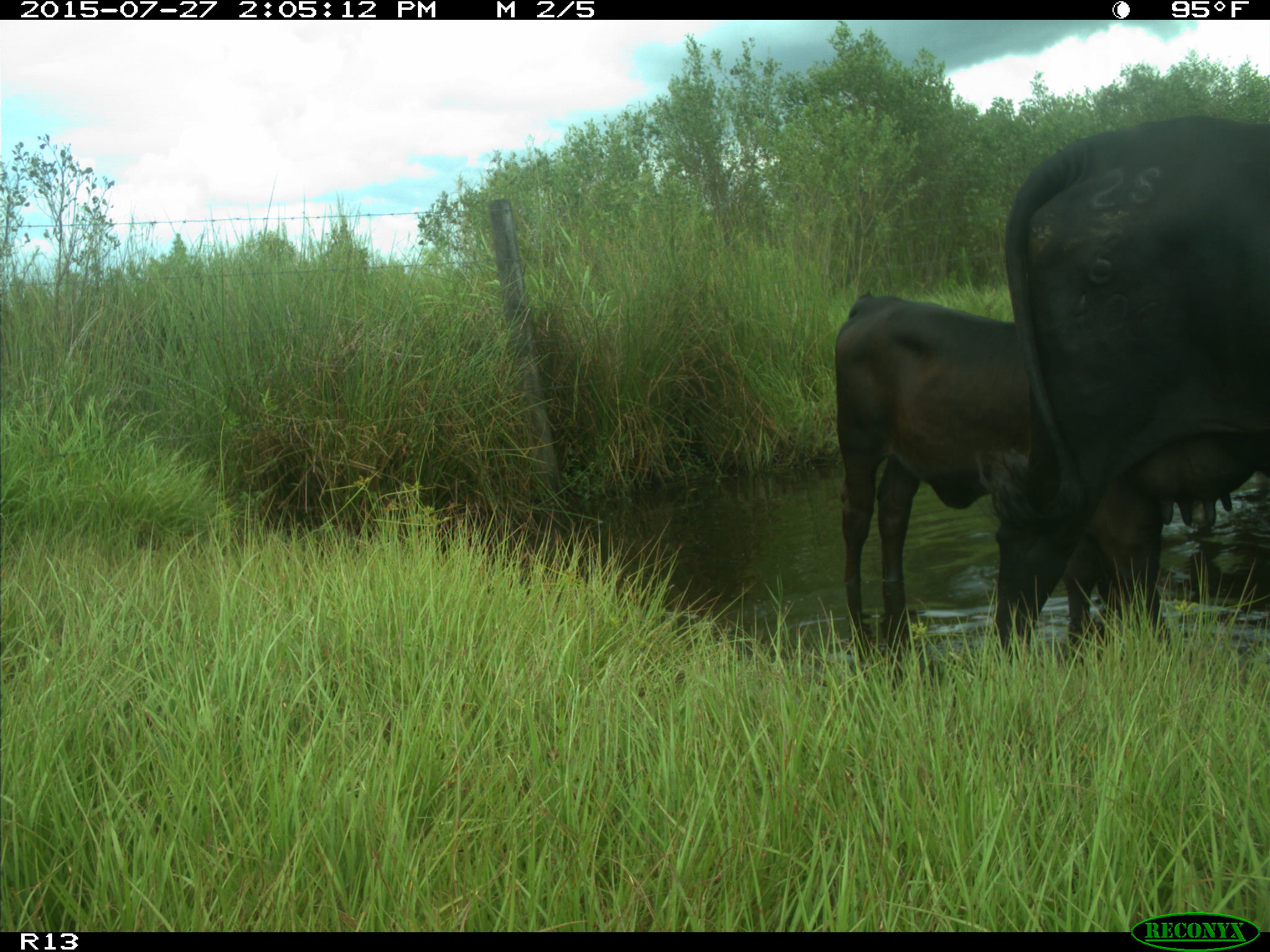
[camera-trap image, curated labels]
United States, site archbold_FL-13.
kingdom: Animalia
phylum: Chordata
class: Mammalia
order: Artiodactyla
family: Bovidae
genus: Bos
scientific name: Bos taurus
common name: domestic cow